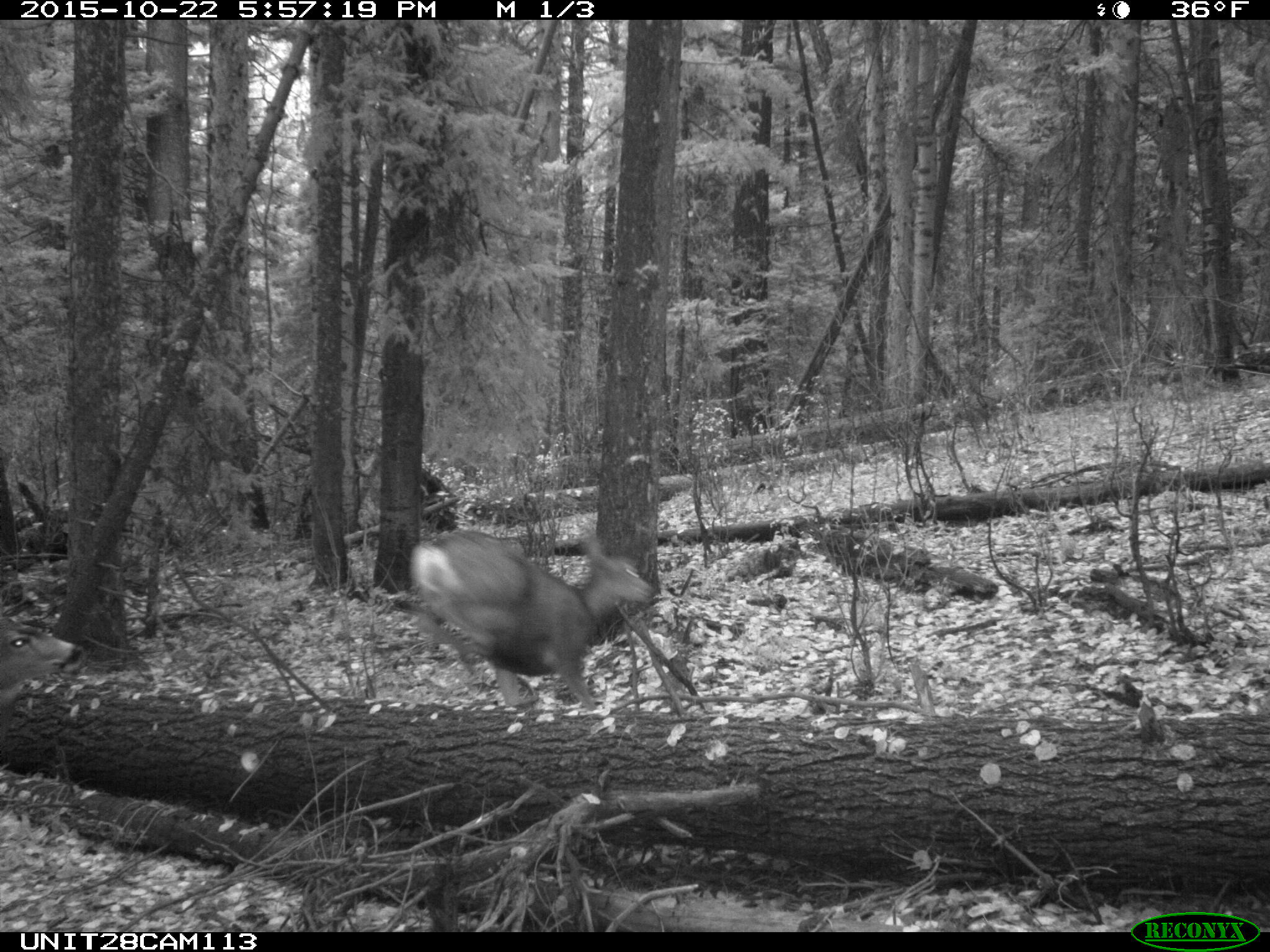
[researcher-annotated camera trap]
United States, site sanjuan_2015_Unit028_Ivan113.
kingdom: Animalia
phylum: Chordata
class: Mammalia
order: Artiodactyla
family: Cervidae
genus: Odocoileus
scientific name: Odocoileus hemionus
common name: mule deer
Odocoileus hemionus (mule deer).